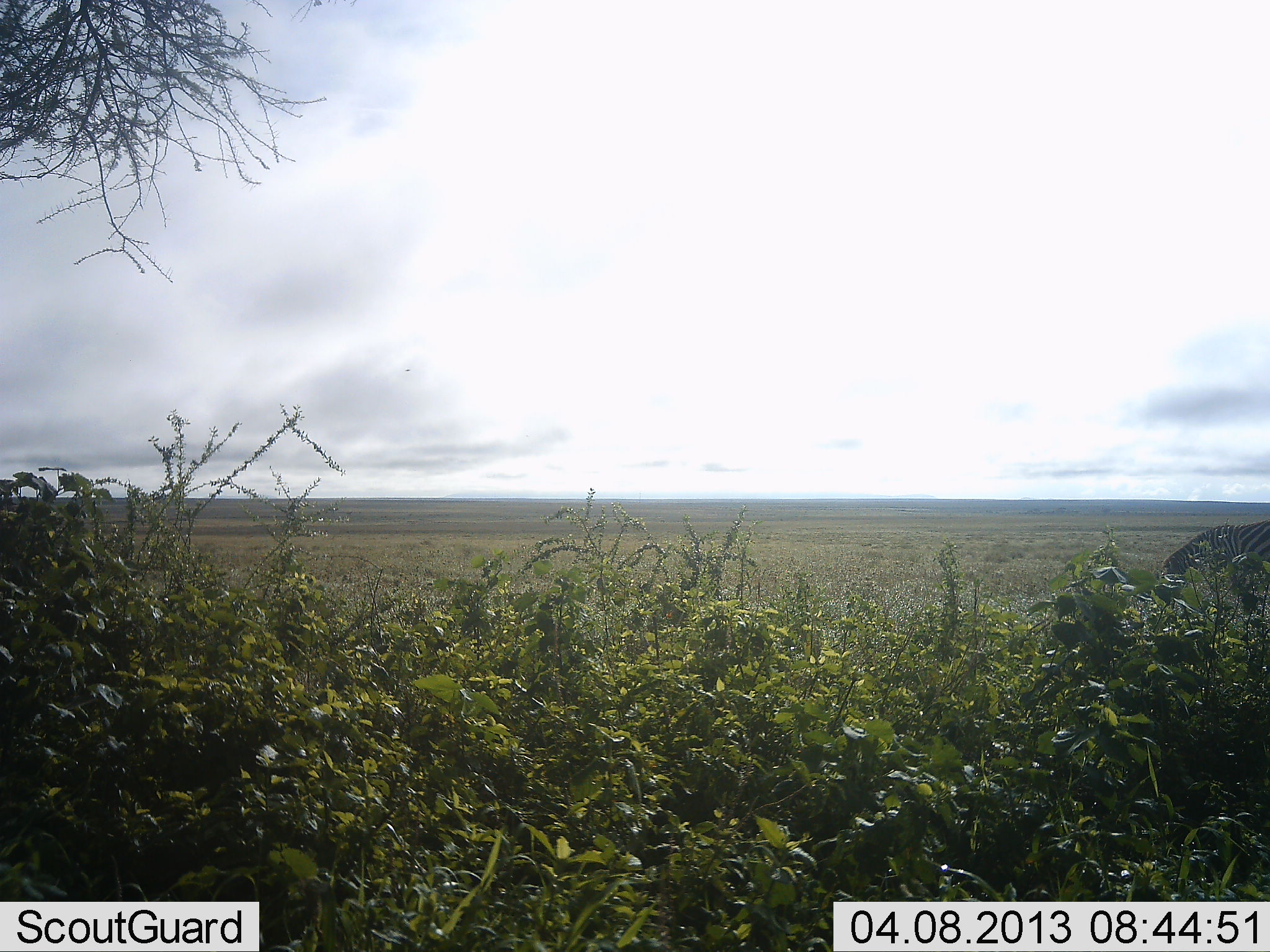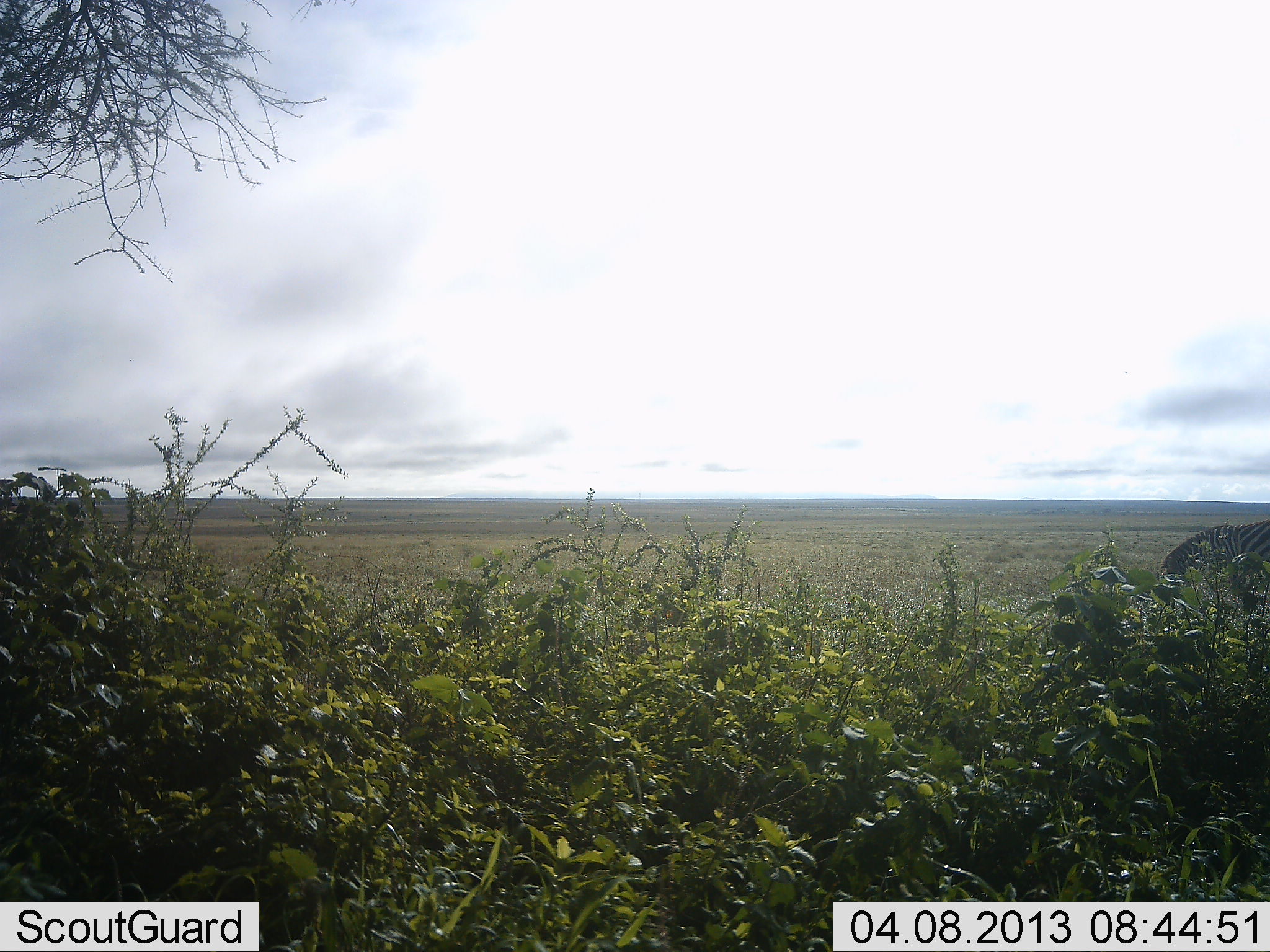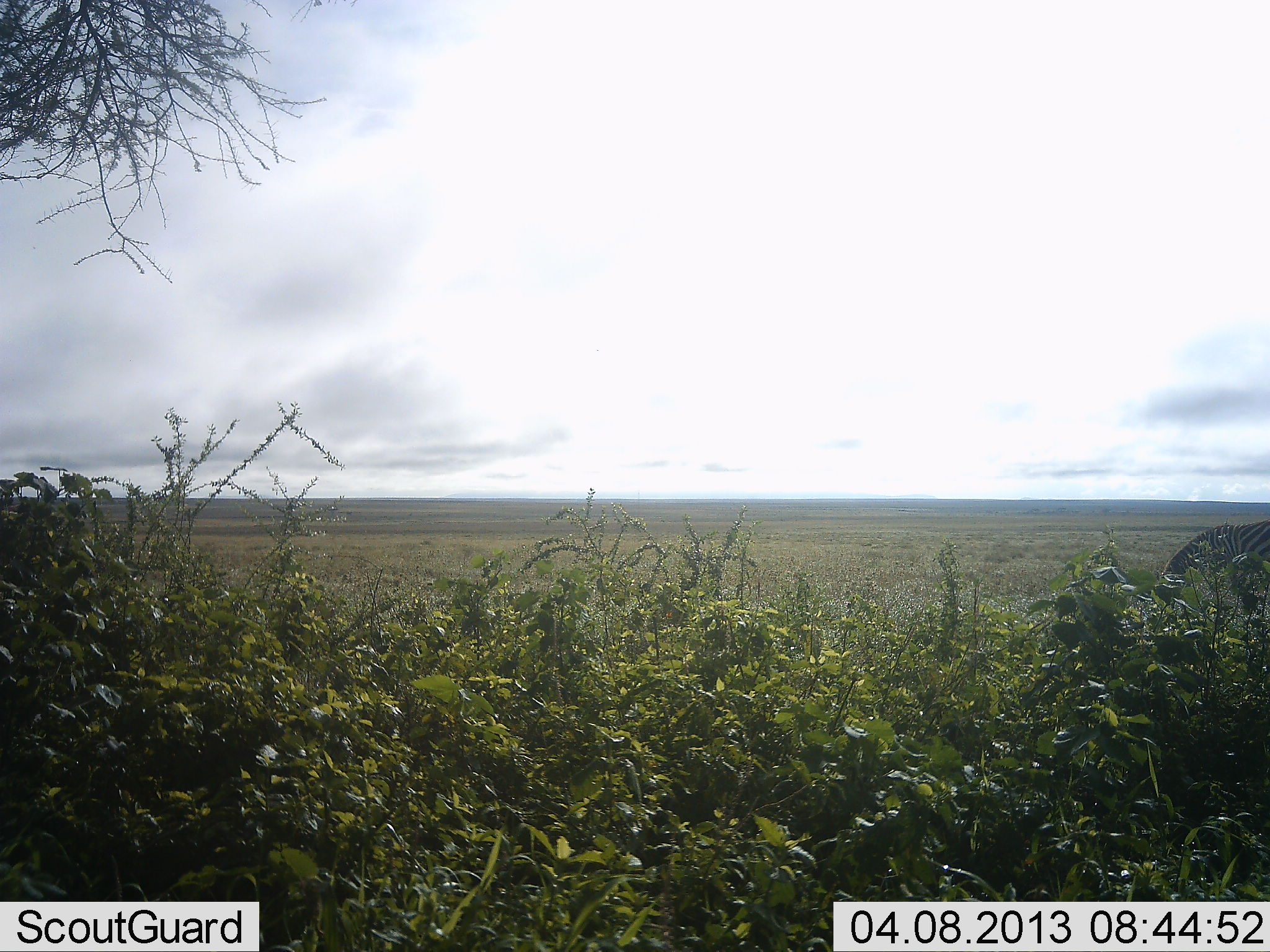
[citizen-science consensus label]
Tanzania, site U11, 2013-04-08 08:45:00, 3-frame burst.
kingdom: Animalia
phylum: Chordata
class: Mammalia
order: Perissodactyla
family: Equidae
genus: Equus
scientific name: Equus quagga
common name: plains zebra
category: zebra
Zebra (plains zebra) (Equus quagga), count 1. Behavior (volunteer vote fractions): standing 26%, resting 0%, moving 0%, interacting 0%. Young present (vote fraction): 0%. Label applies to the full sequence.